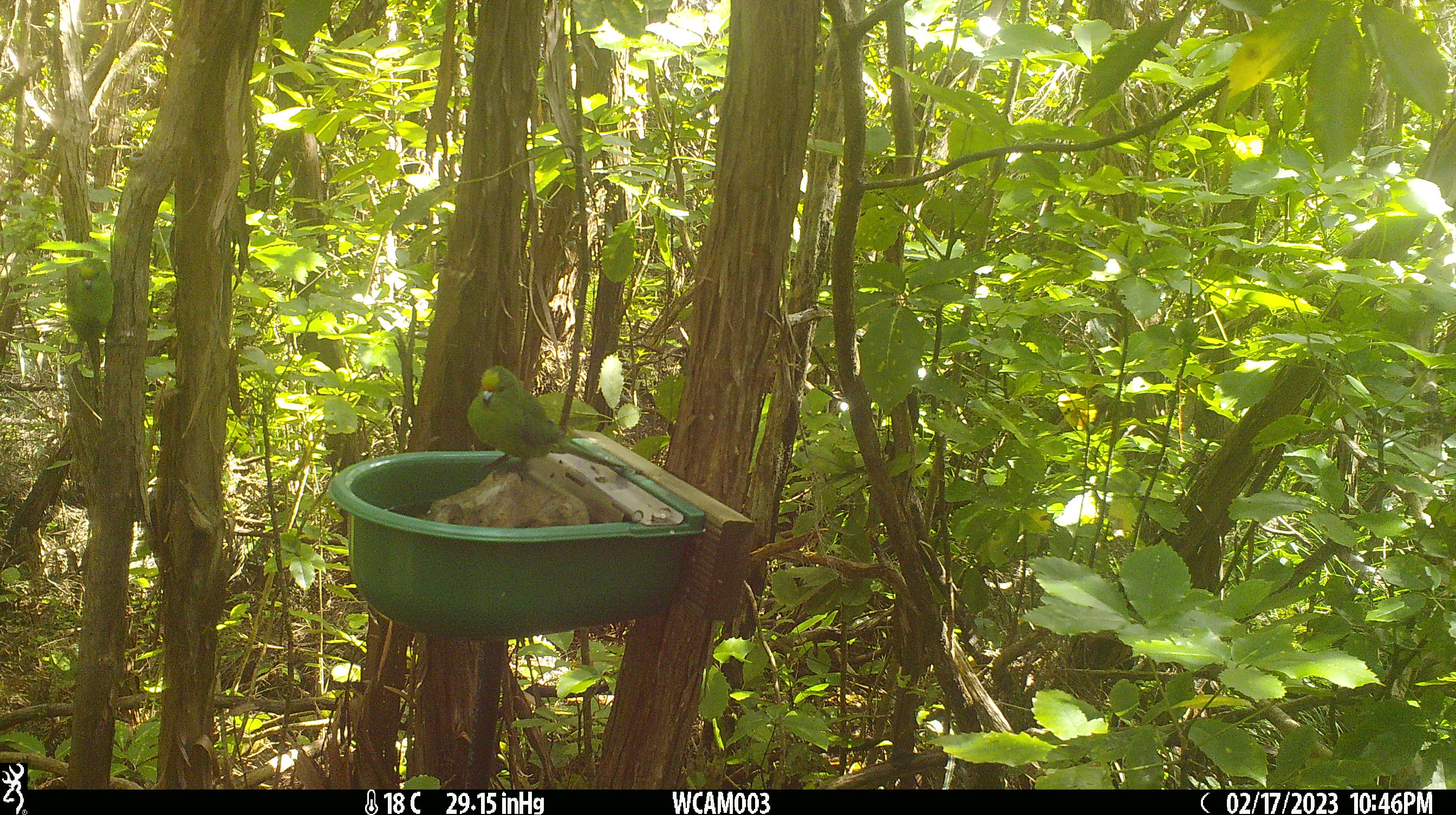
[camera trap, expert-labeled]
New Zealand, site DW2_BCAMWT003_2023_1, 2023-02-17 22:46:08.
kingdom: Animalia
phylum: Chordata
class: Aves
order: Psittaciformes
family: Psittaculidae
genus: Cyanoramphus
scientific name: Cyanoramphus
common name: parakeet